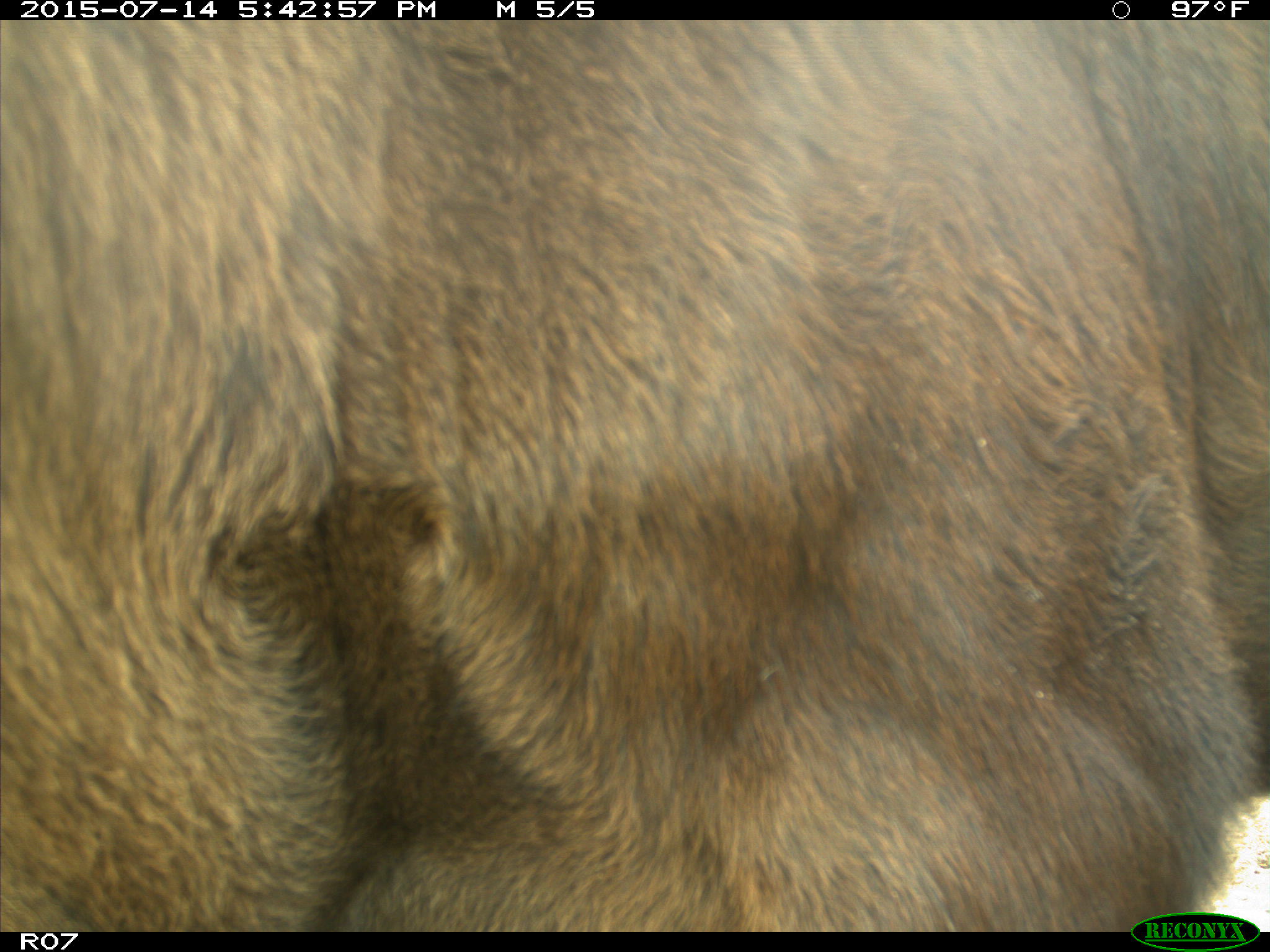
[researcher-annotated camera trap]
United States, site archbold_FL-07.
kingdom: Animalia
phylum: Chordata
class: Mammalia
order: Artiodactyla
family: Bovidae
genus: Bos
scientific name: Bos taurus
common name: domestic cow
Bos taurus (domestic cow).